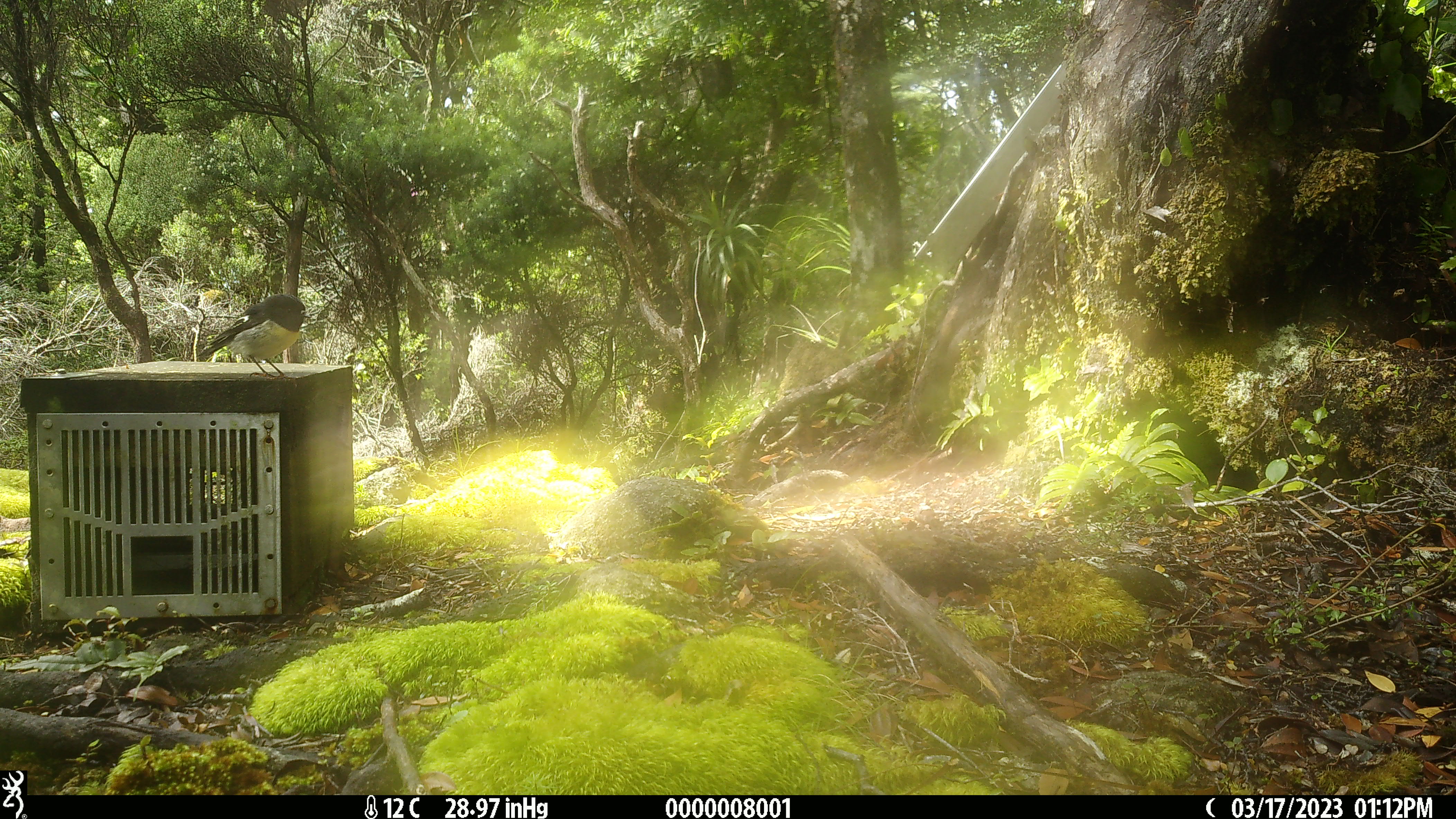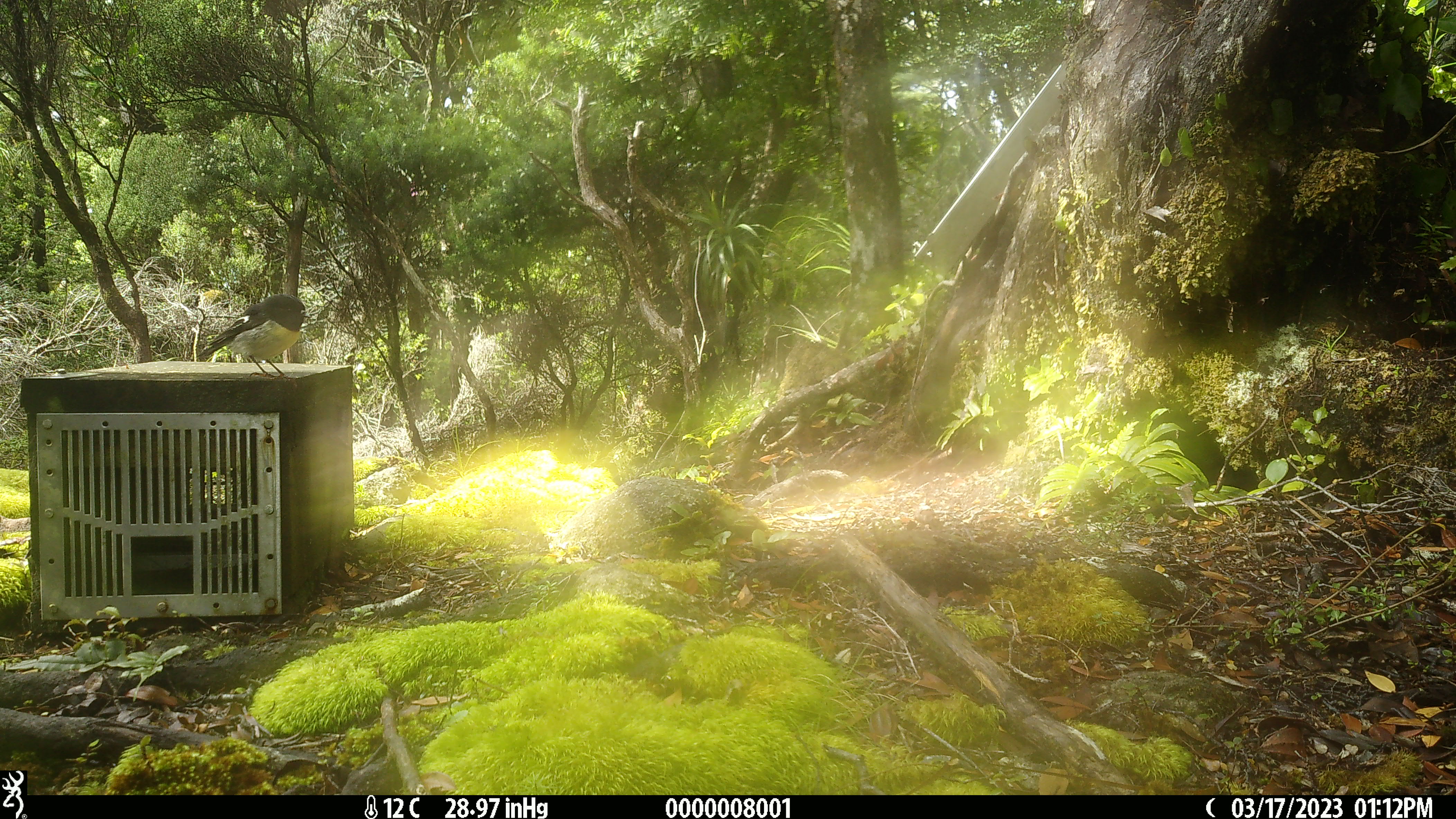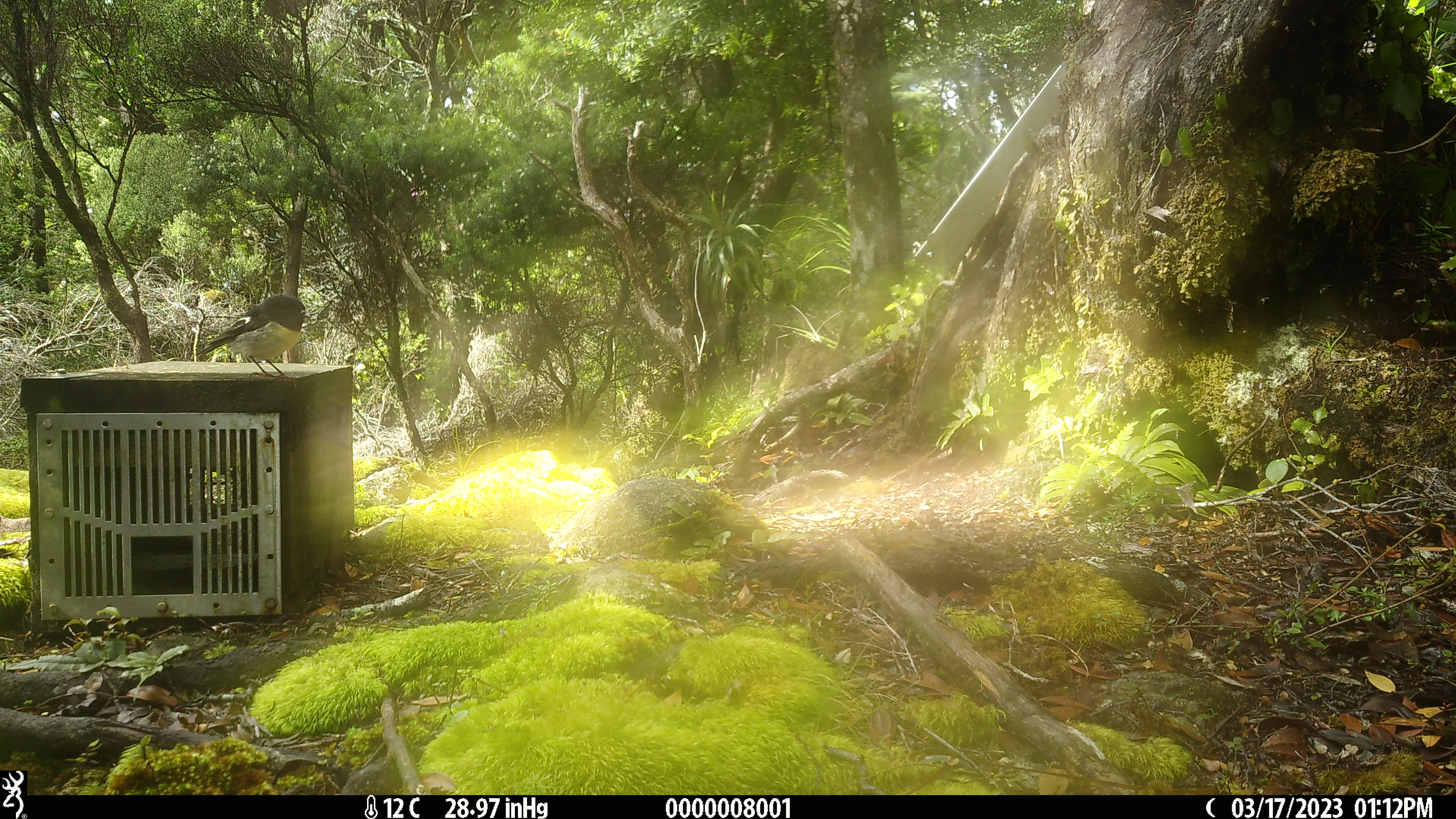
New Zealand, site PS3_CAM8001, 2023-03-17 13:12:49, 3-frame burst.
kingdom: Animalia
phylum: Chordata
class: Aves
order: Passeriformes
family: Petroicidae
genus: Petroica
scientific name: Petroica macrocephala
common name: tomtit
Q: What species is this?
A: Tomtit (Petroica macrocephala).